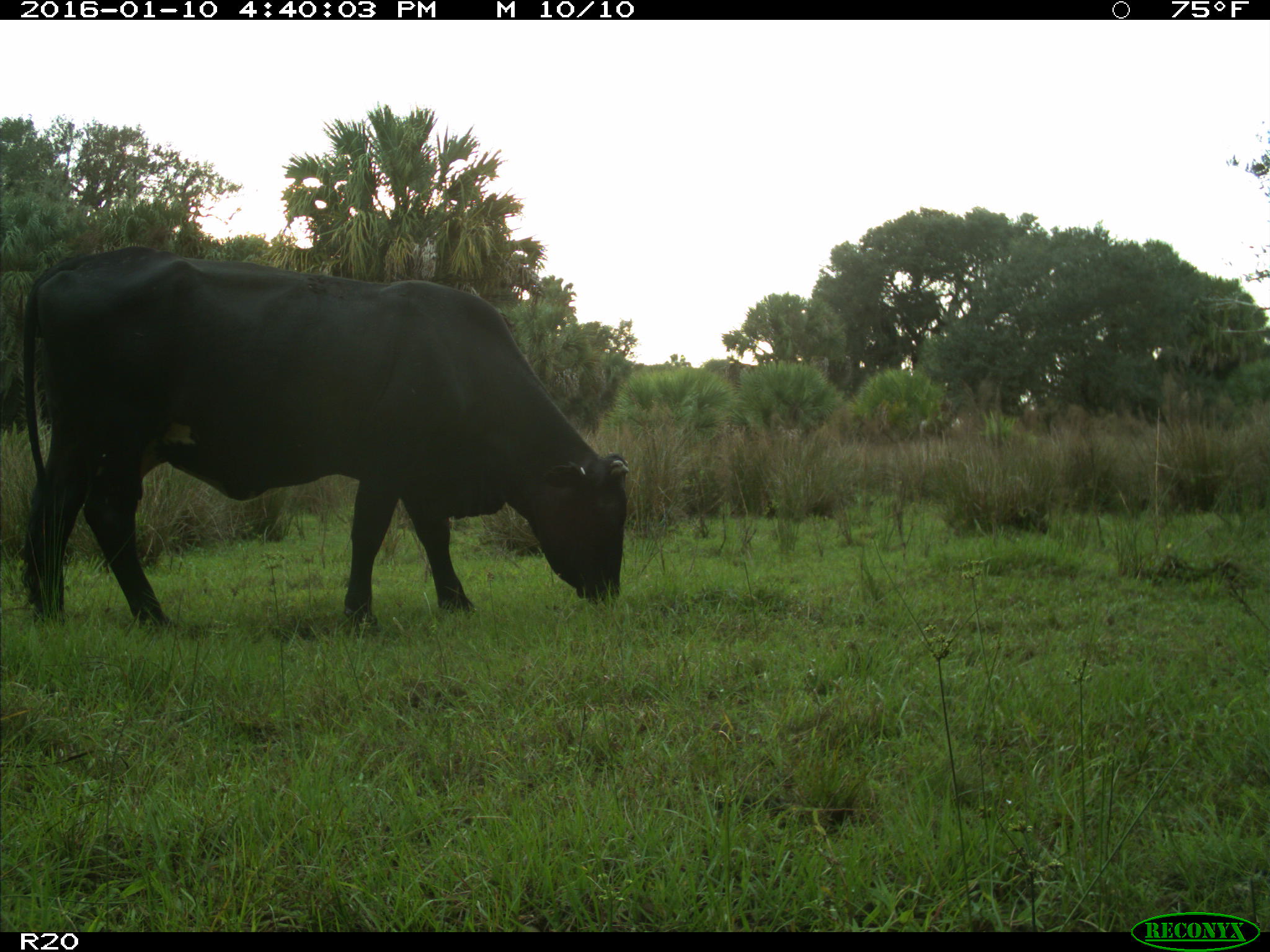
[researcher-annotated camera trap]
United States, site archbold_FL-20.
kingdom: Animalia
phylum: Chordata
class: Mammalia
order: Artiodactyla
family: Bovidae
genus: Bos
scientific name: Bos taurus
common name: domestic cow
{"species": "Bos taurus (domestic cow)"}